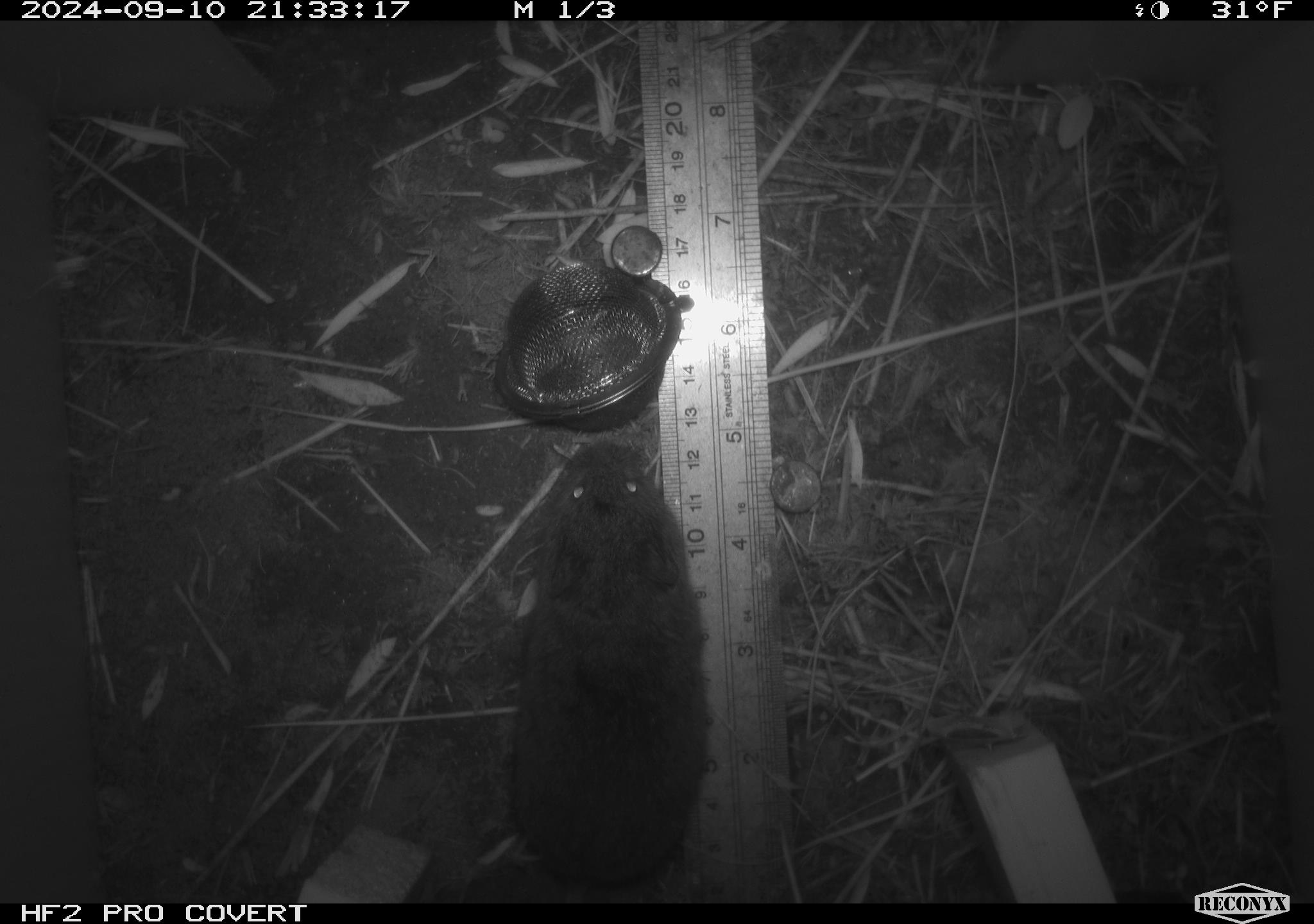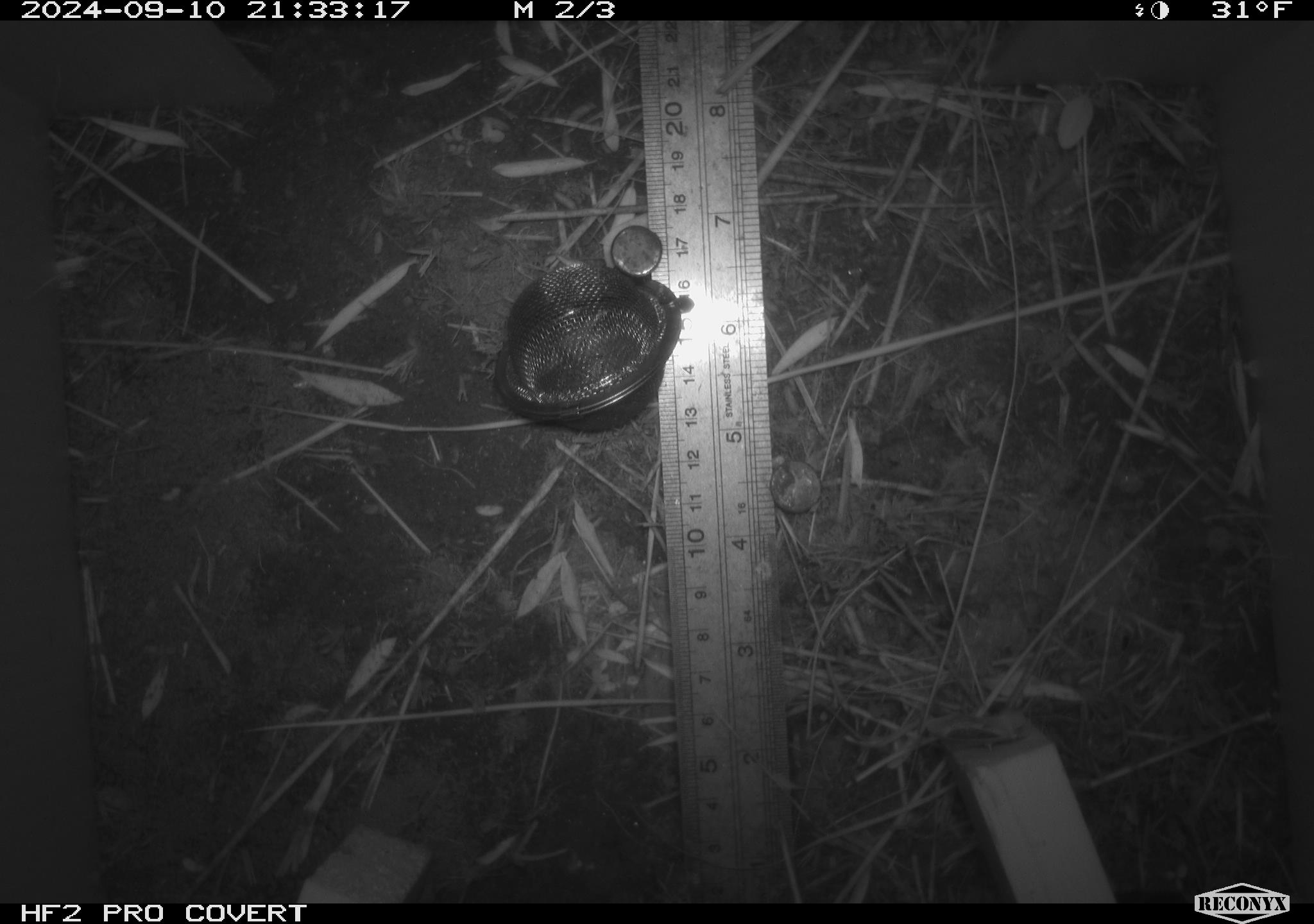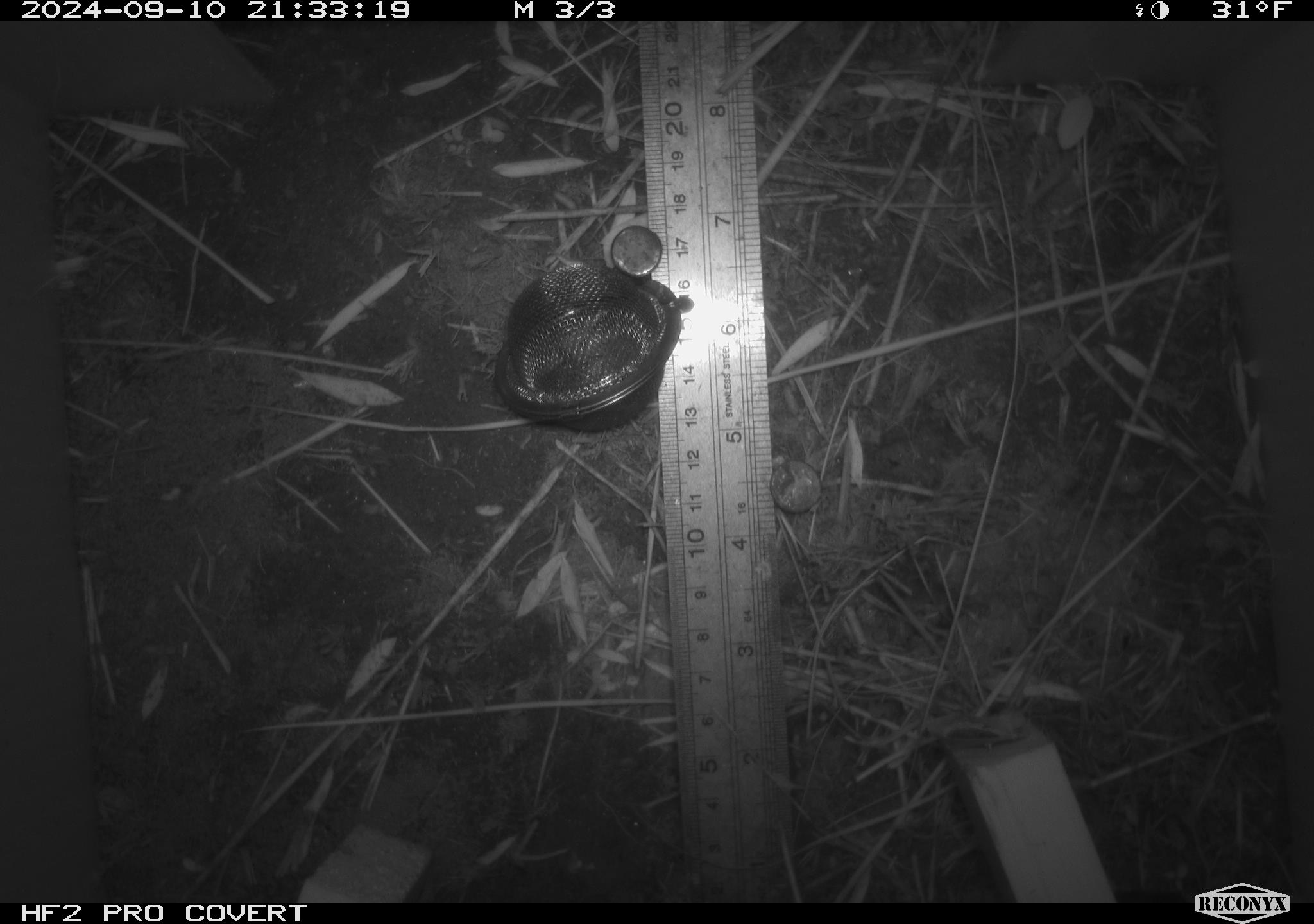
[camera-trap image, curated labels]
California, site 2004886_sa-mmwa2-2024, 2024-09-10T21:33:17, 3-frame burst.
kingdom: Animalia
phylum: Chordata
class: Mammalia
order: Rodentia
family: Cricetidae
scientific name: Arvicolinae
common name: voles, lemmings, and muskrats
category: arvicolinae subfamily